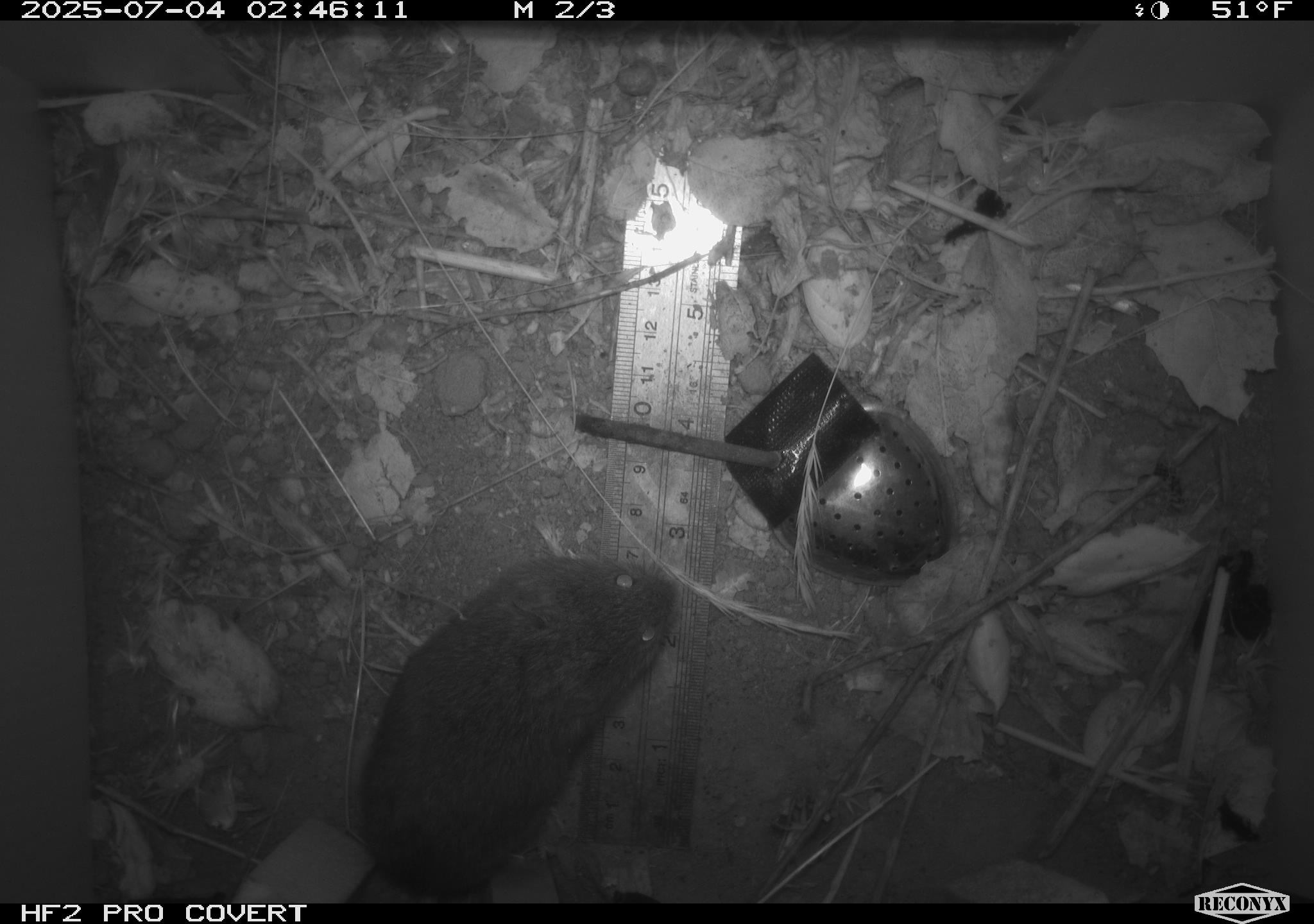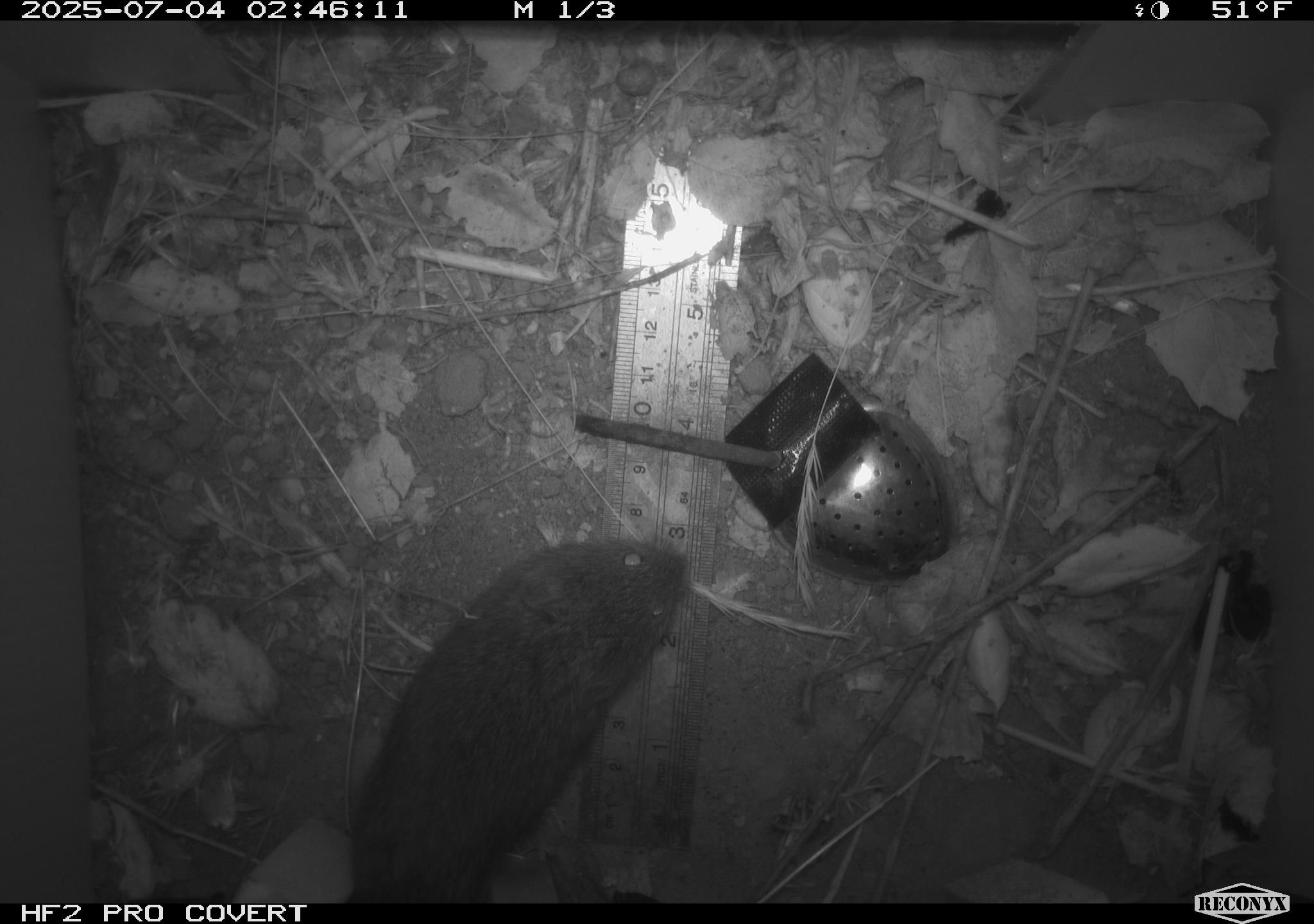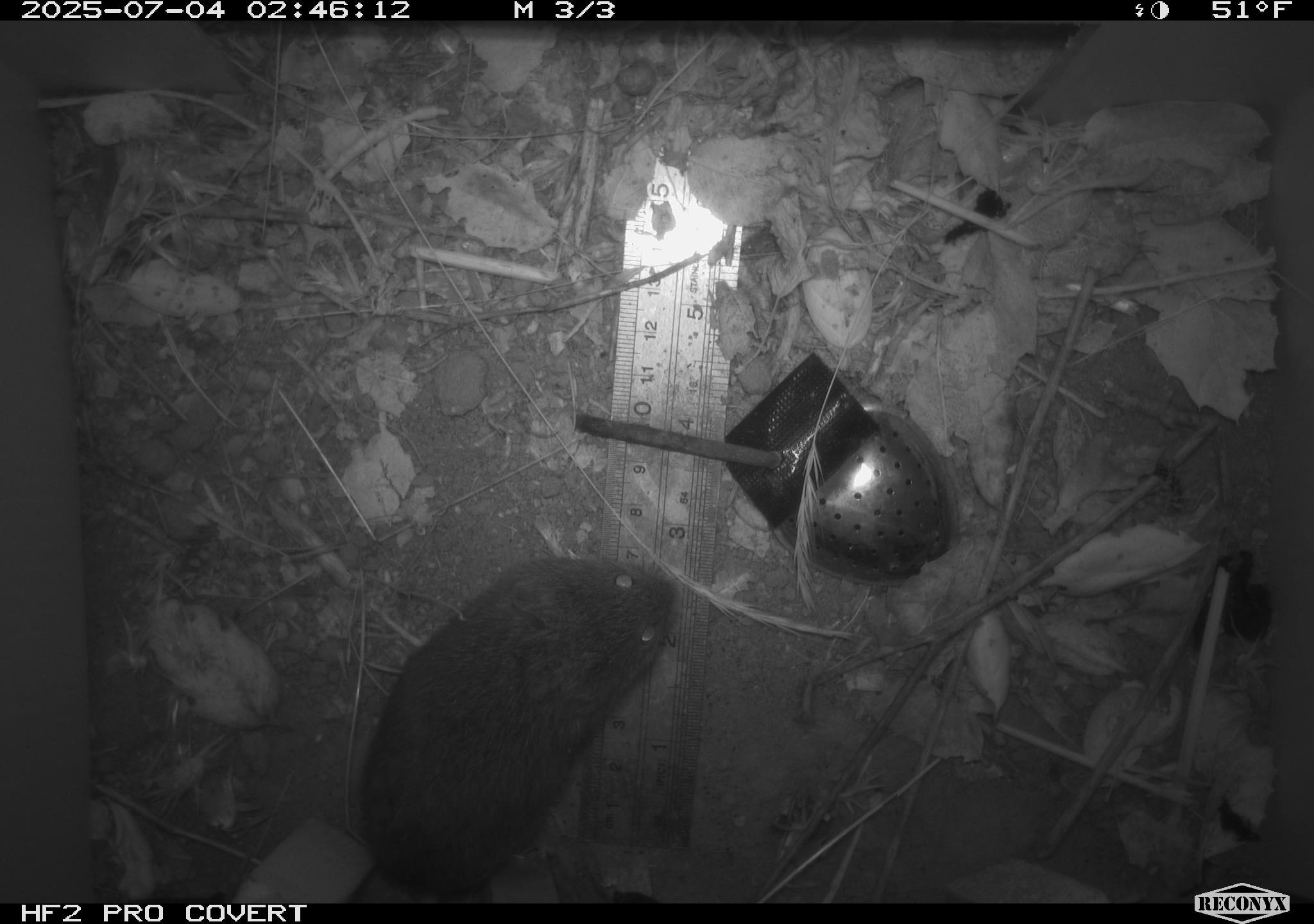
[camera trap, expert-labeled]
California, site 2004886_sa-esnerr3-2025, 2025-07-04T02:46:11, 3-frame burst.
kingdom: Animalia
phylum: Chordata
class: Mammalia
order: Rodentia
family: Cricetidae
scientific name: Arvicolinae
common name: voles, lemmings, and muskrats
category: arvicolinae subfamily